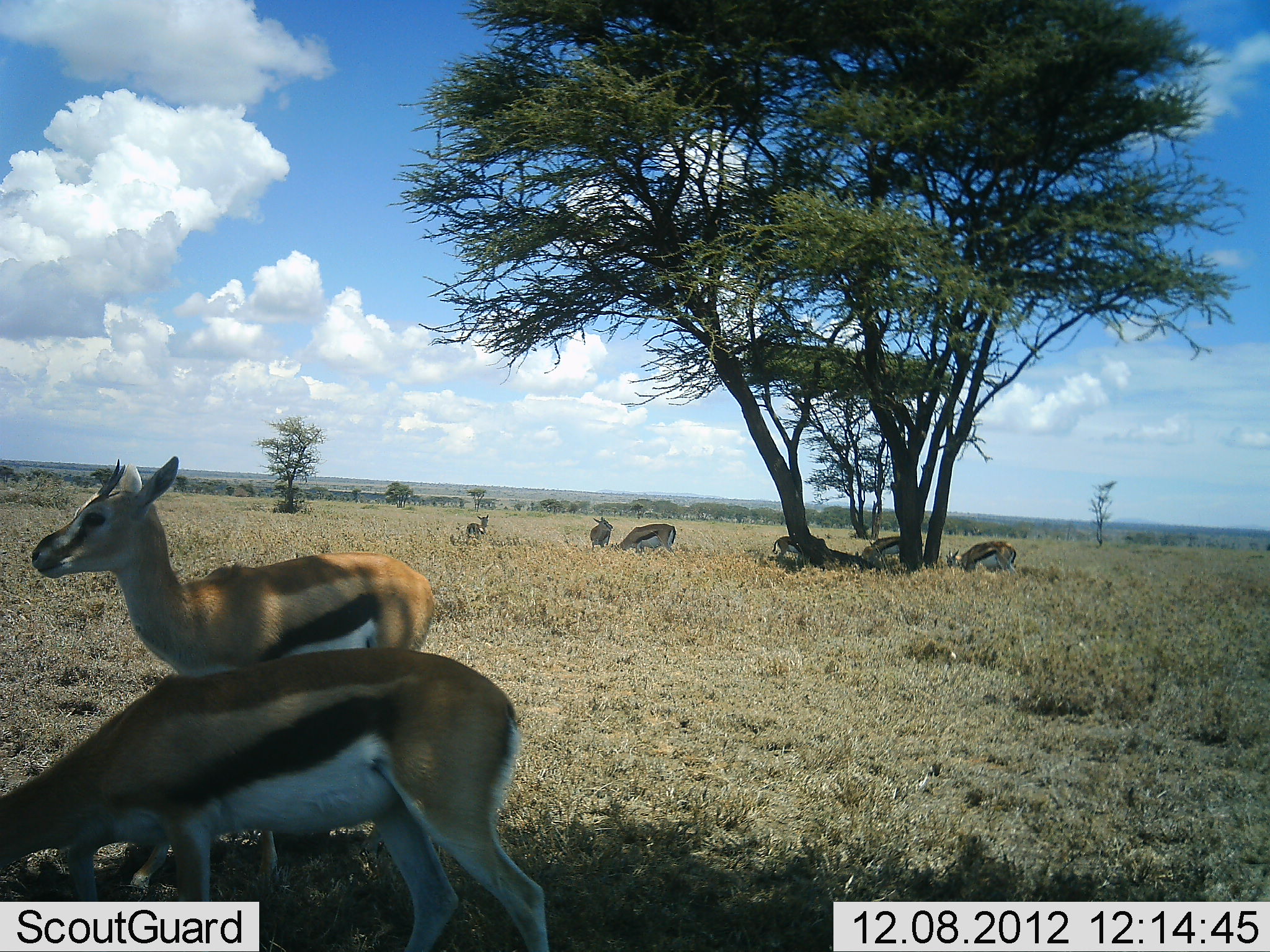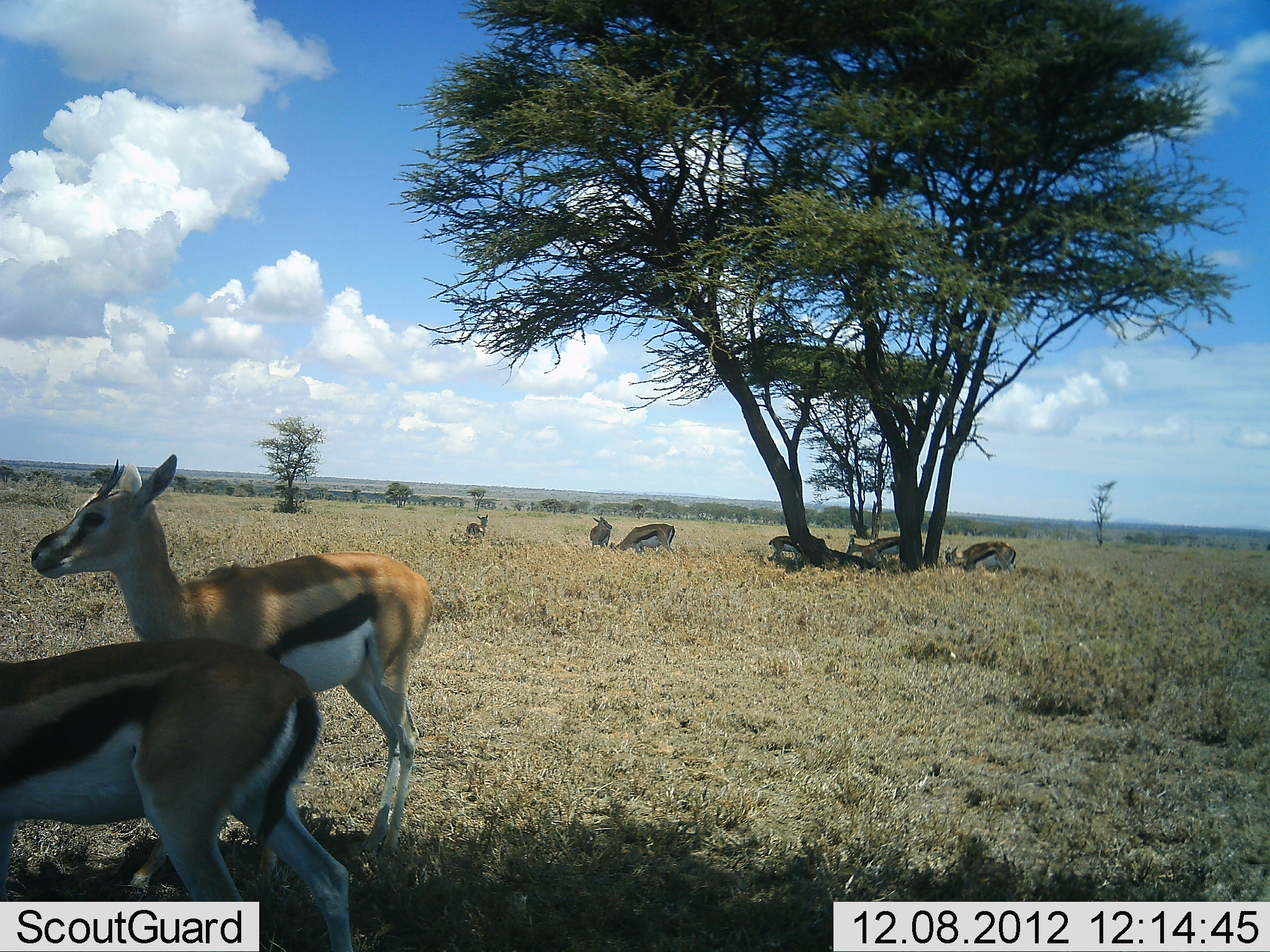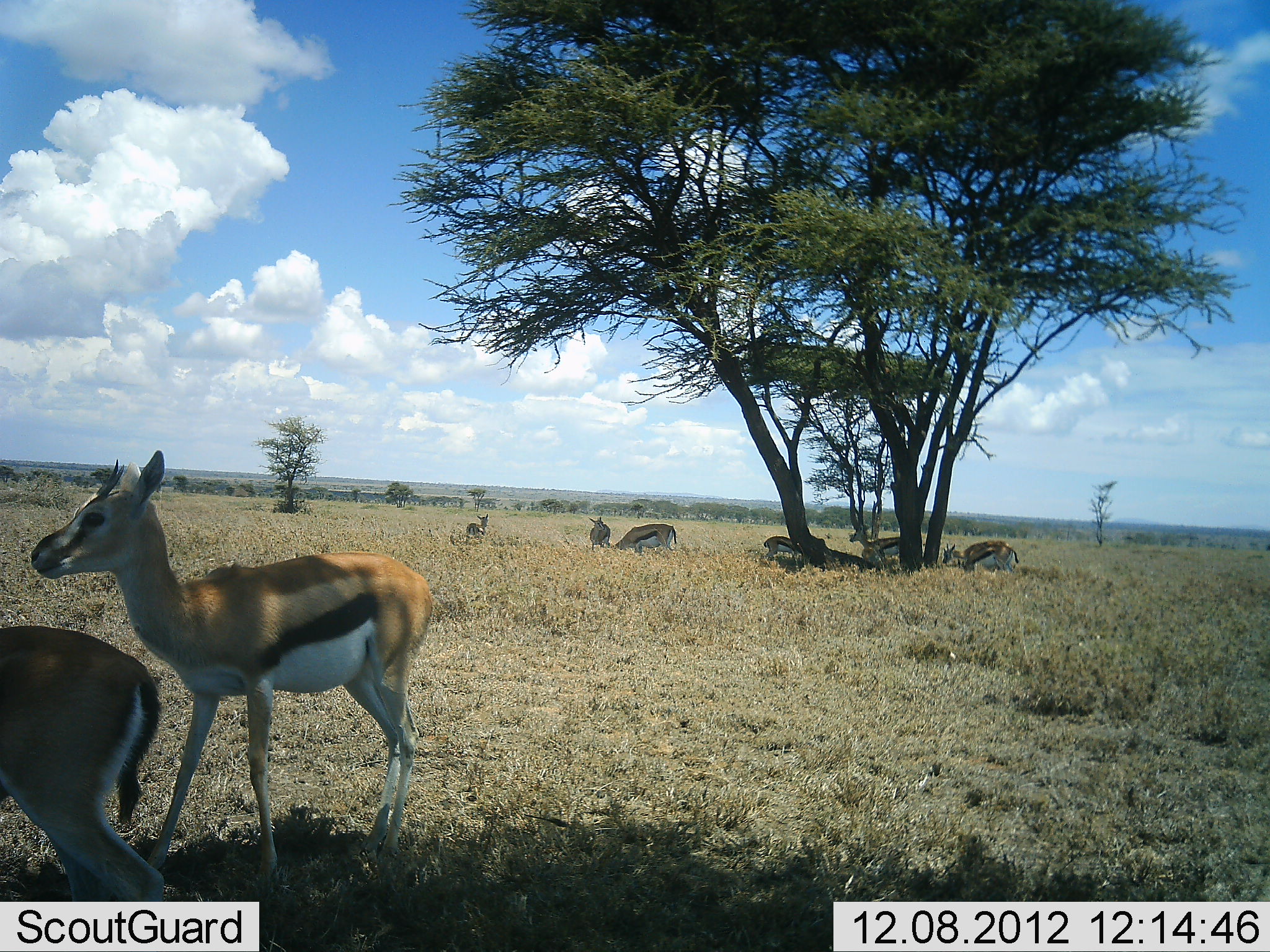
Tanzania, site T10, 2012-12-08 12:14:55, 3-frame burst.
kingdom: Animalia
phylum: Chordata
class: Mammalia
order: Artiodactyla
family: Bovidae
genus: Eudorcas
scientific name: Eudorcas thomsonii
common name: thomson's gazelle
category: gazellethomsons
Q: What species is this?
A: Gazellethomsons (thomson's gazelle) (Eudorcas thomsonii).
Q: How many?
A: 8.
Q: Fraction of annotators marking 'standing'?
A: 90%.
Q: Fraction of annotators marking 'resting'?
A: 30%.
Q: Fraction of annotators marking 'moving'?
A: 20%.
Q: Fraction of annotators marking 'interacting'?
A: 0%.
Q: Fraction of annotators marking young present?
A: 10%.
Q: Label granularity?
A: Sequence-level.